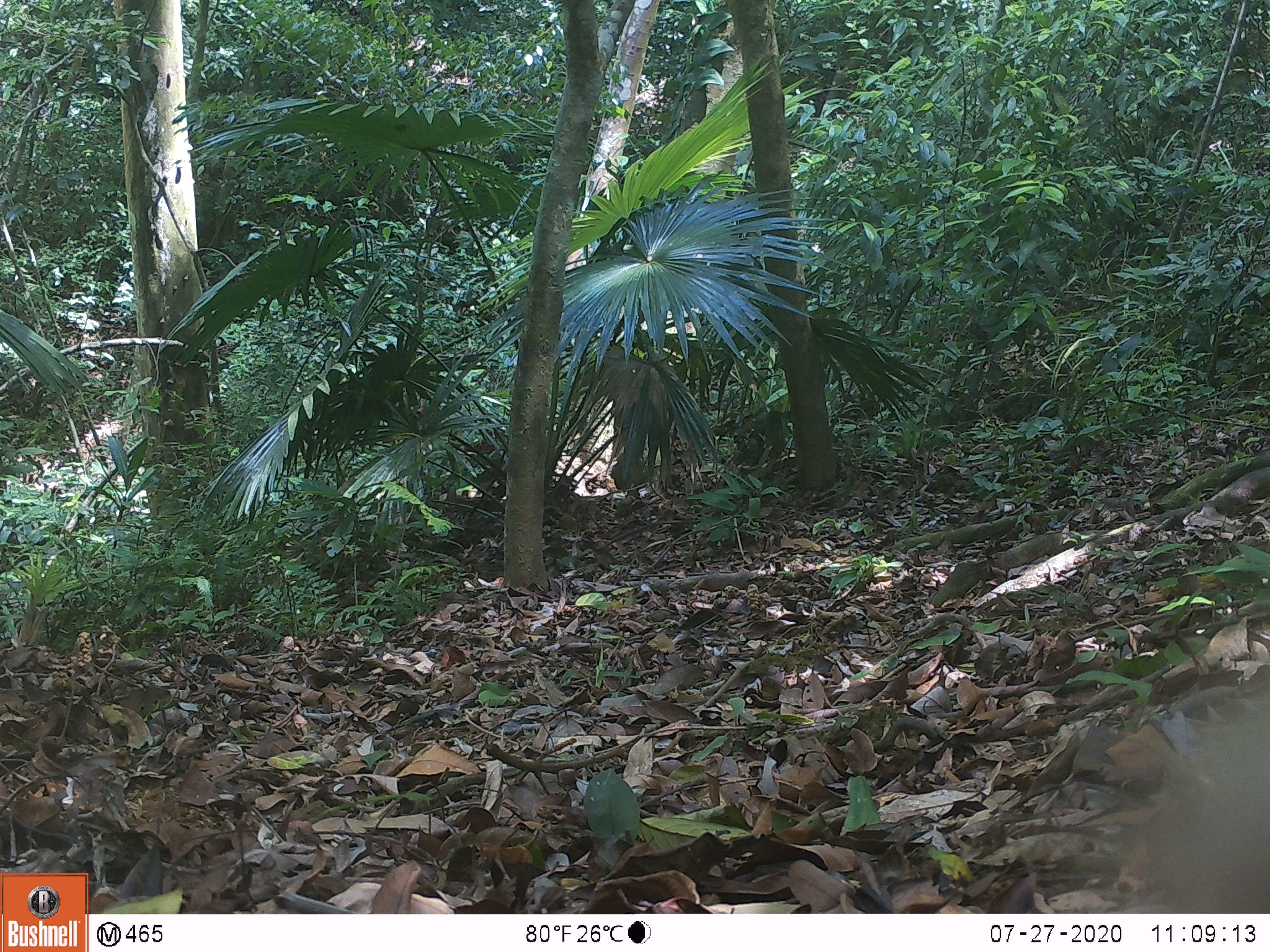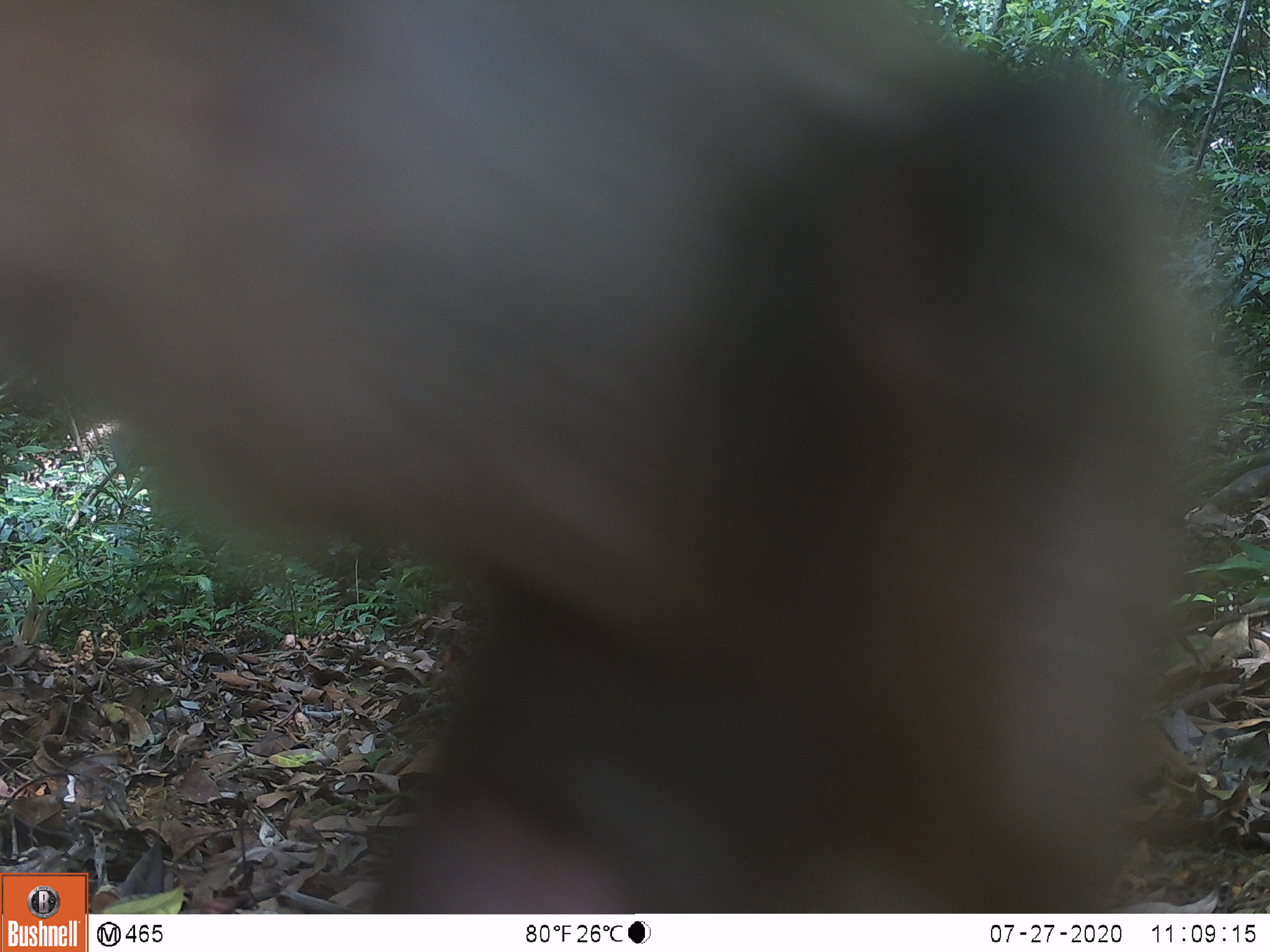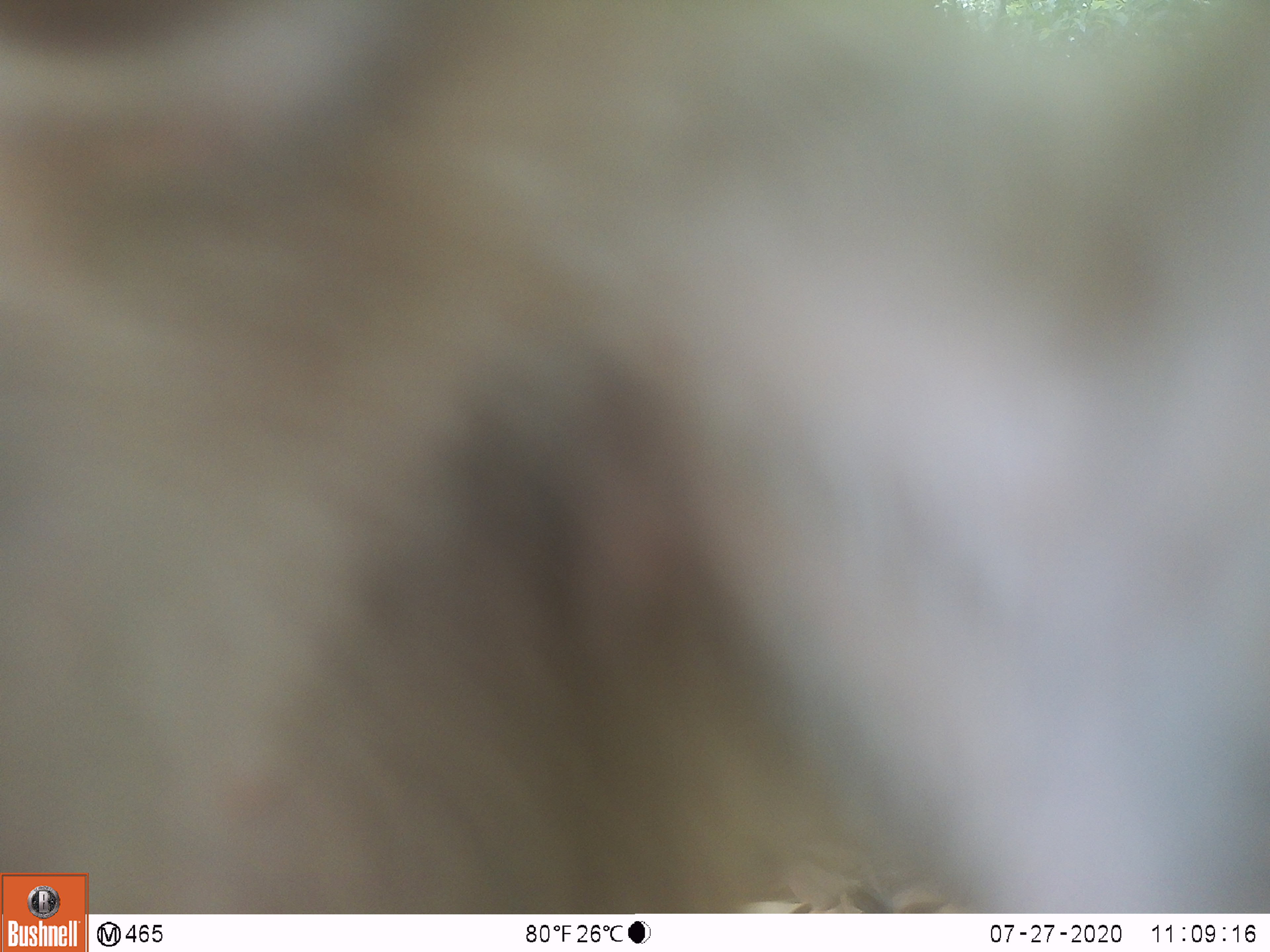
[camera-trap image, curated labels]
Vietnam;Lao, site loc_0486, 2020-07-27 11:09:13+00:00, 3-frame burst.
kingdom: Animalia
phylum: Chordata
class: Mammalia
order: Primates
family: Cercopithecidae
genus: Macaca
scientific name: Macaca nemestrina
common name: pig-tailed macaque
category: pig tailed macaque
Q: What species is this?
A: Pig tailed macaque (pig-tailed macaque) (Macaca nemestrina).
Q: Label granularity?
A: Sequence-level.